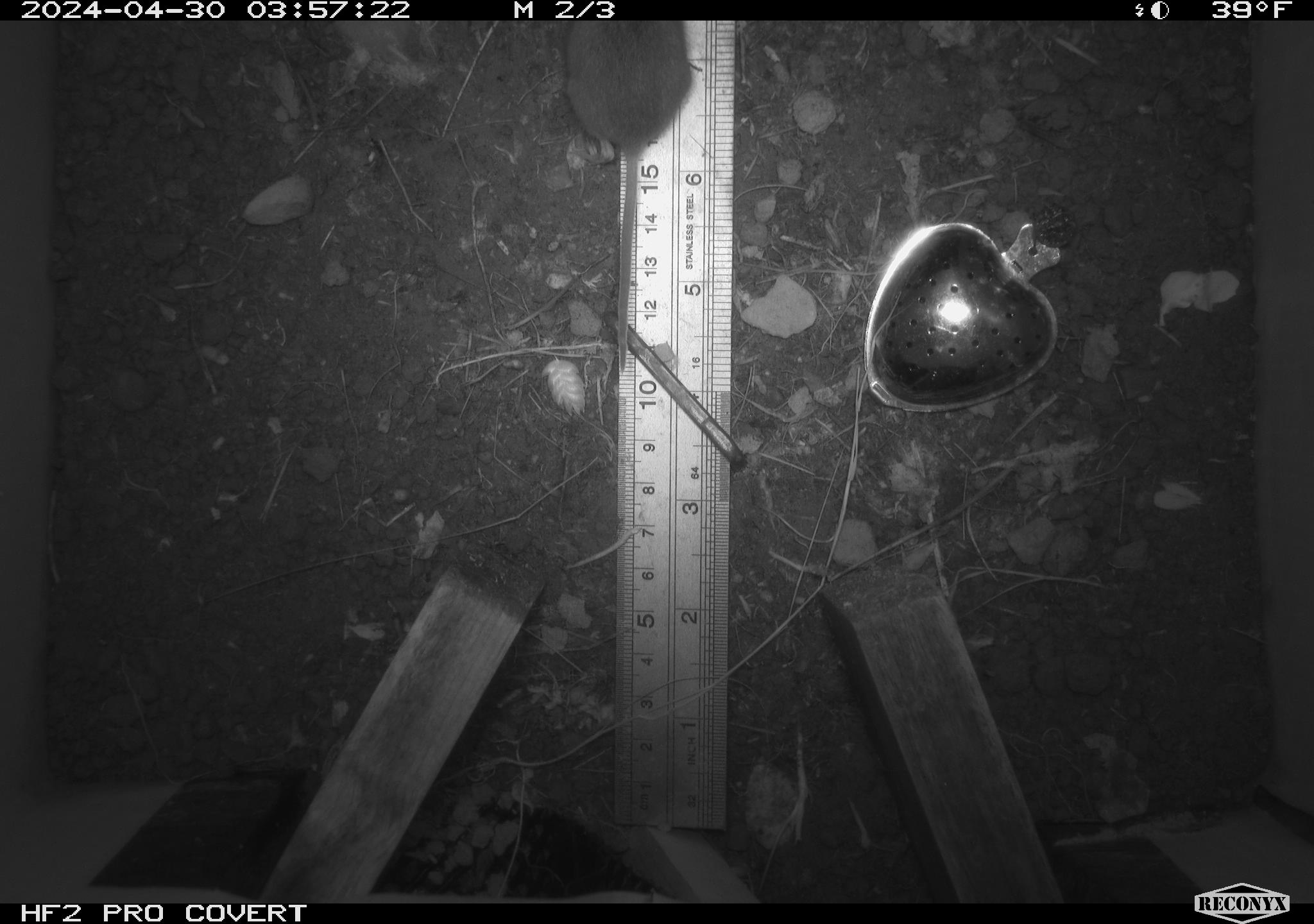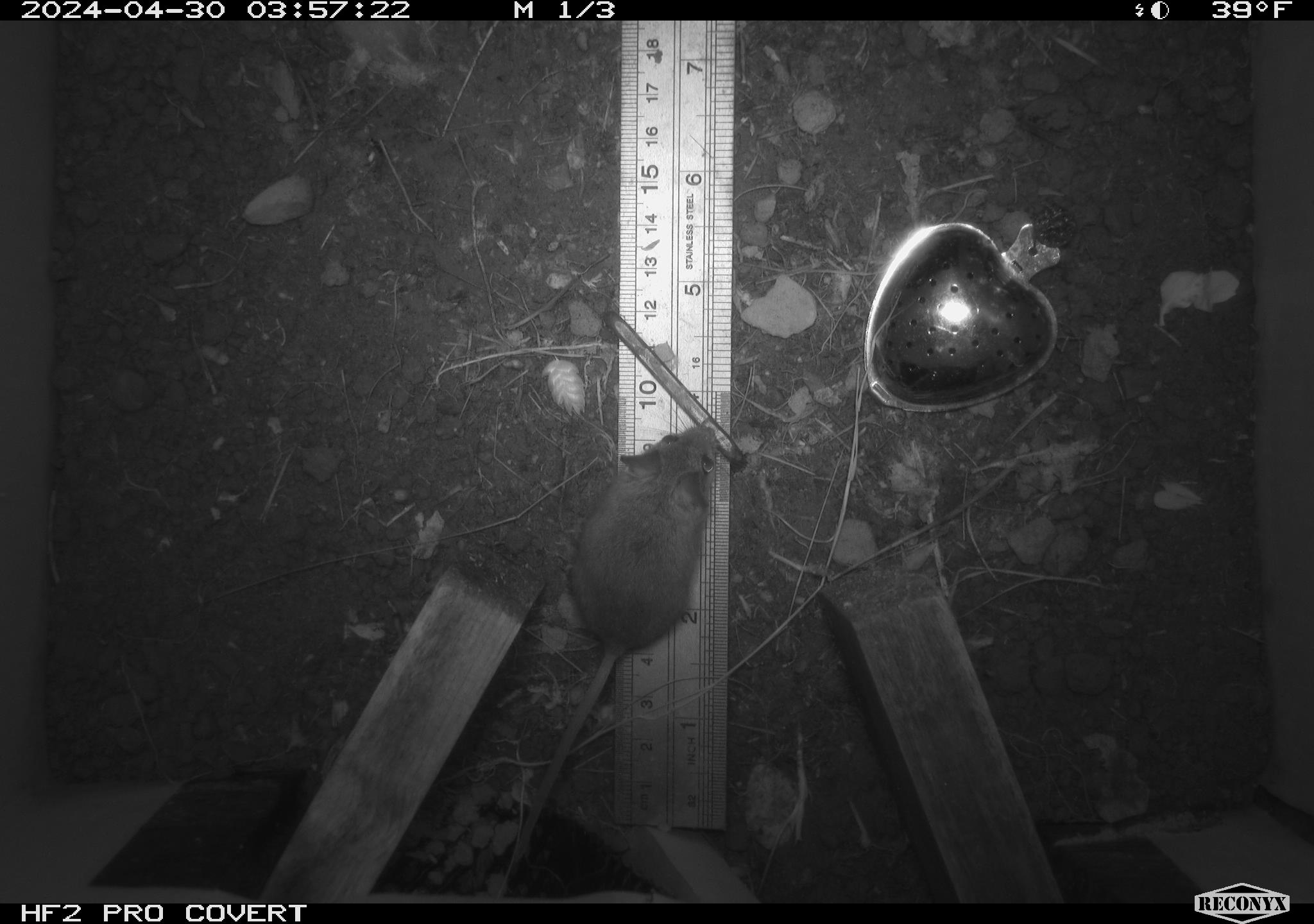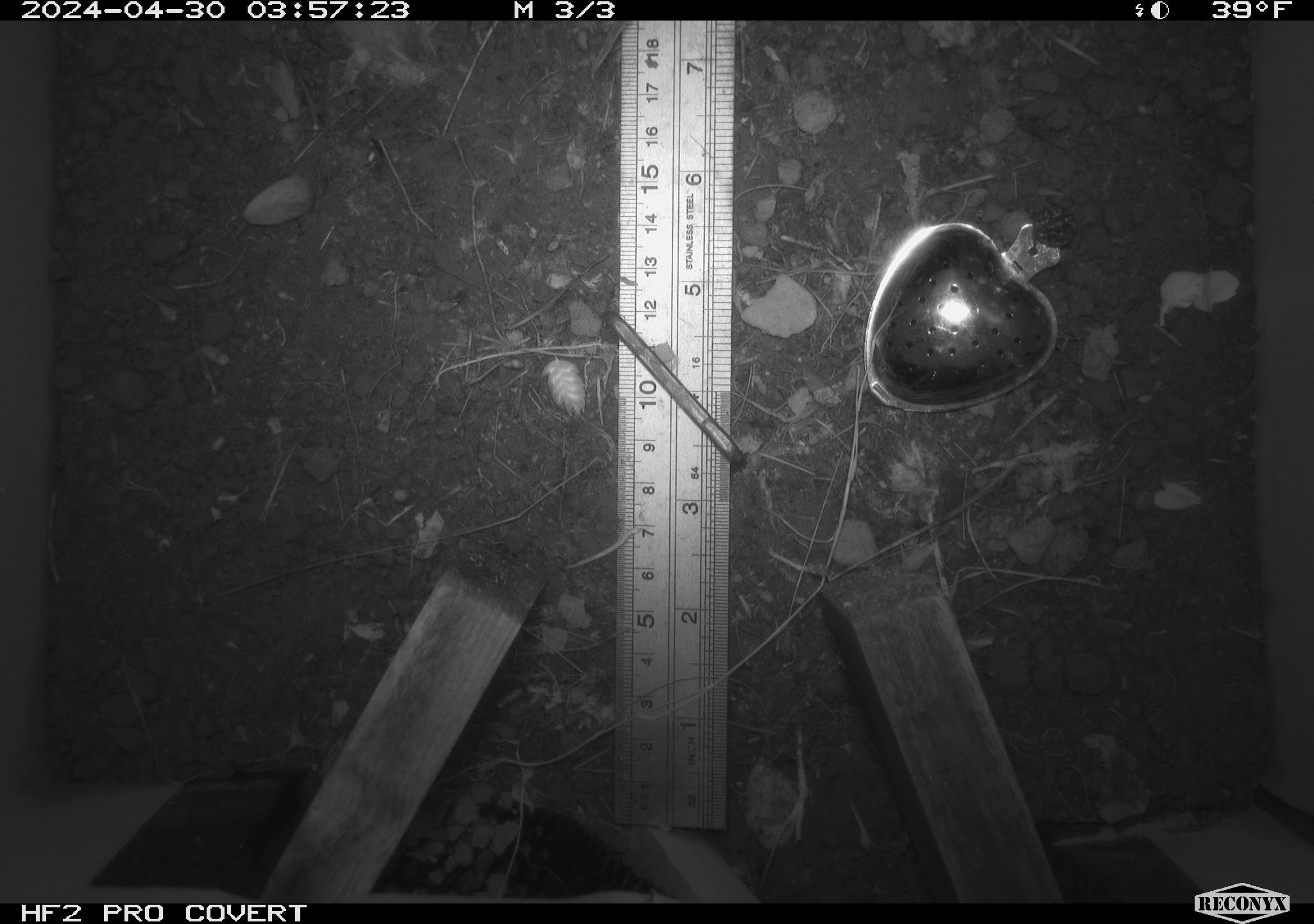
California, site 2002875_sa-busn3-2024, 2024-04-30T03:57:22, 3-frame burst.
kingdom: Animalia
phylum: Chordata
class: Mammalia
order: Rodentia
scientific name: Rodentia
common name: mouse species